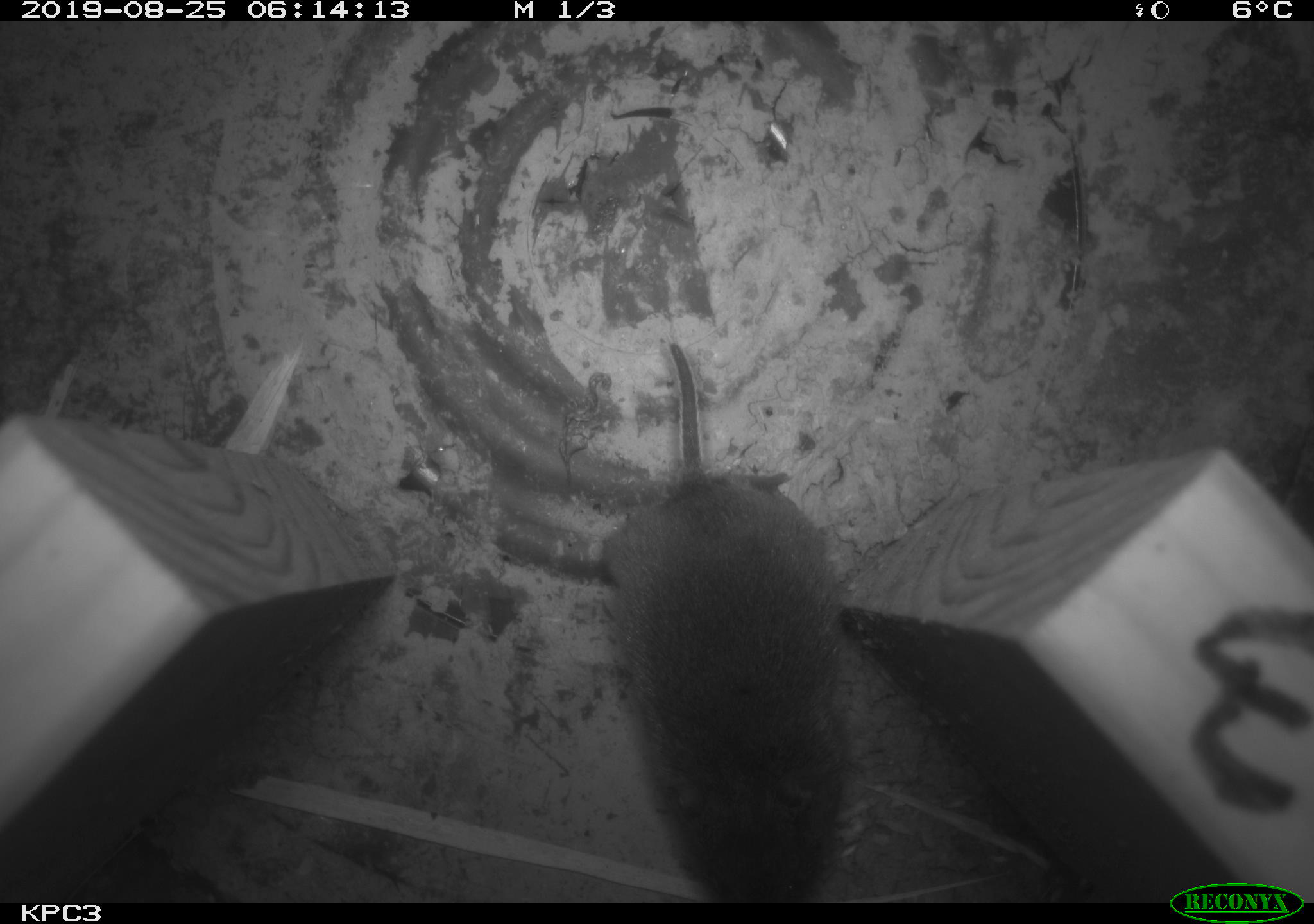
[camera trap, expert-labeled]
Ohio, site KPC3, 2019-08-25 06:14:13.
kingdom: Animalia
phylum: Chordata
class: Mammalia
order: Rodentia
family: Cricetidae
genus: Microtus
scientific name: Microtus pennsylvanicus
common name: meadow vole